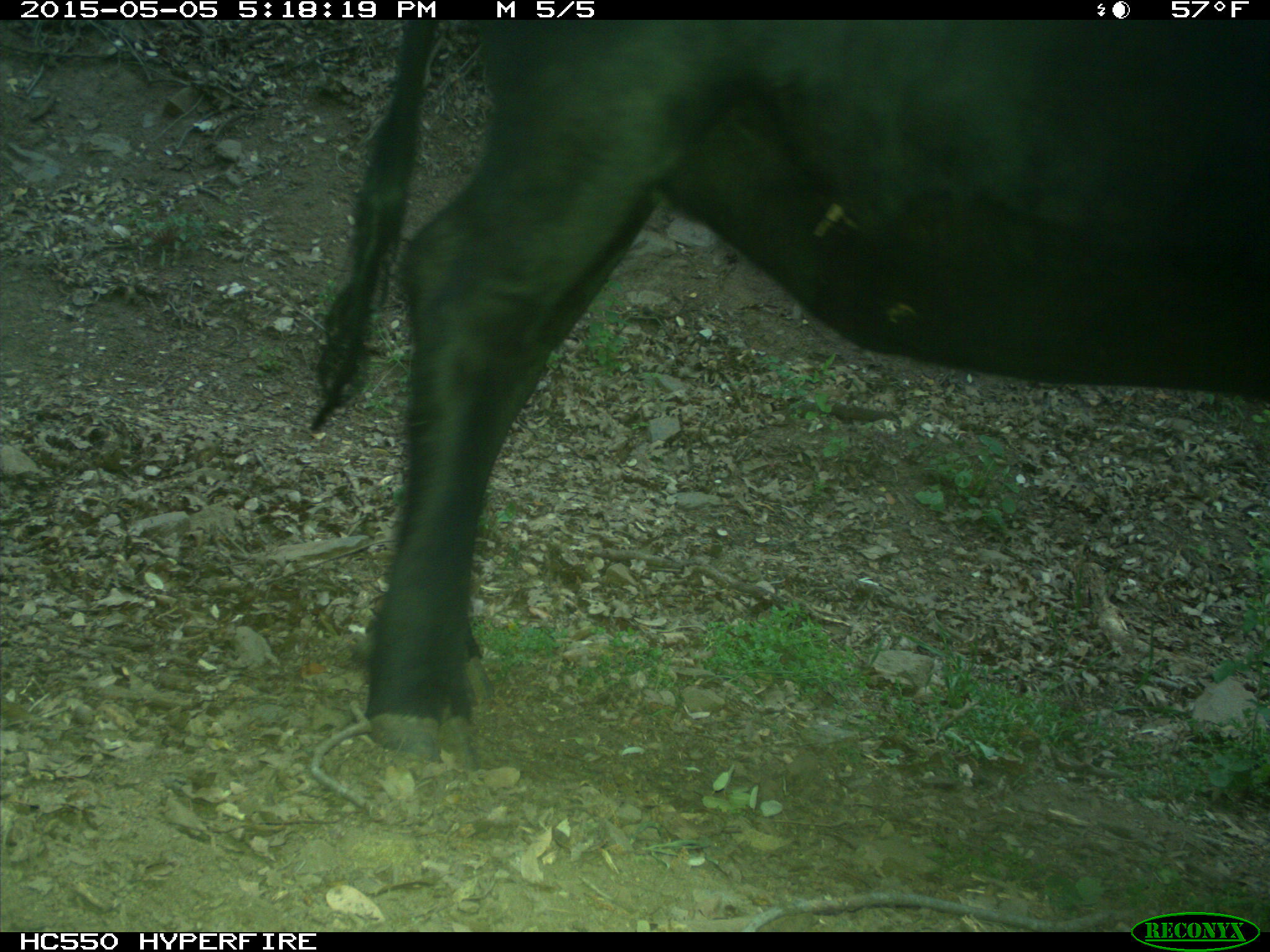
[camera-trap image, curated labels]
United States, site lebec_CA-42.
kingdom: Animalia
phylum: Chordata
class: Mammalia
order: Artiodactyla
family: Bovidae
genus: Bos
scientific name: Bos taurus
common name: domestic cow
Bos taurus (domestic cow).